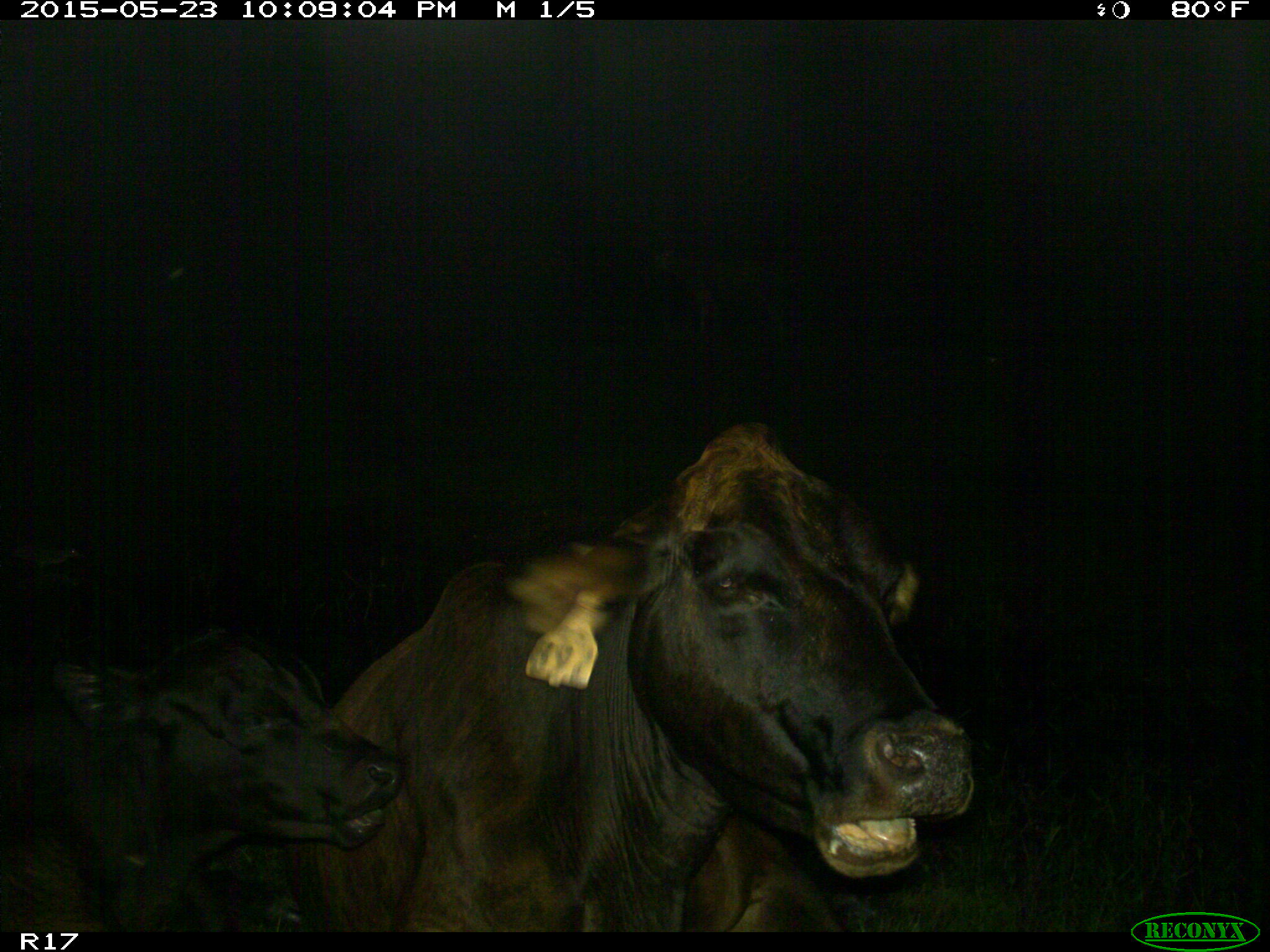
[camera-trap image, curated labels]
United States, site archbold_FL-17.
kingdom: Animalia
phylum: Chordata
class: Mammalia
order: Artiodactyla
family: Bovidae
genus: Bos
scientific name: Bos taurus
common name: domestic cow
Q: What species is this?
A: Bos taurus (domestic cow).